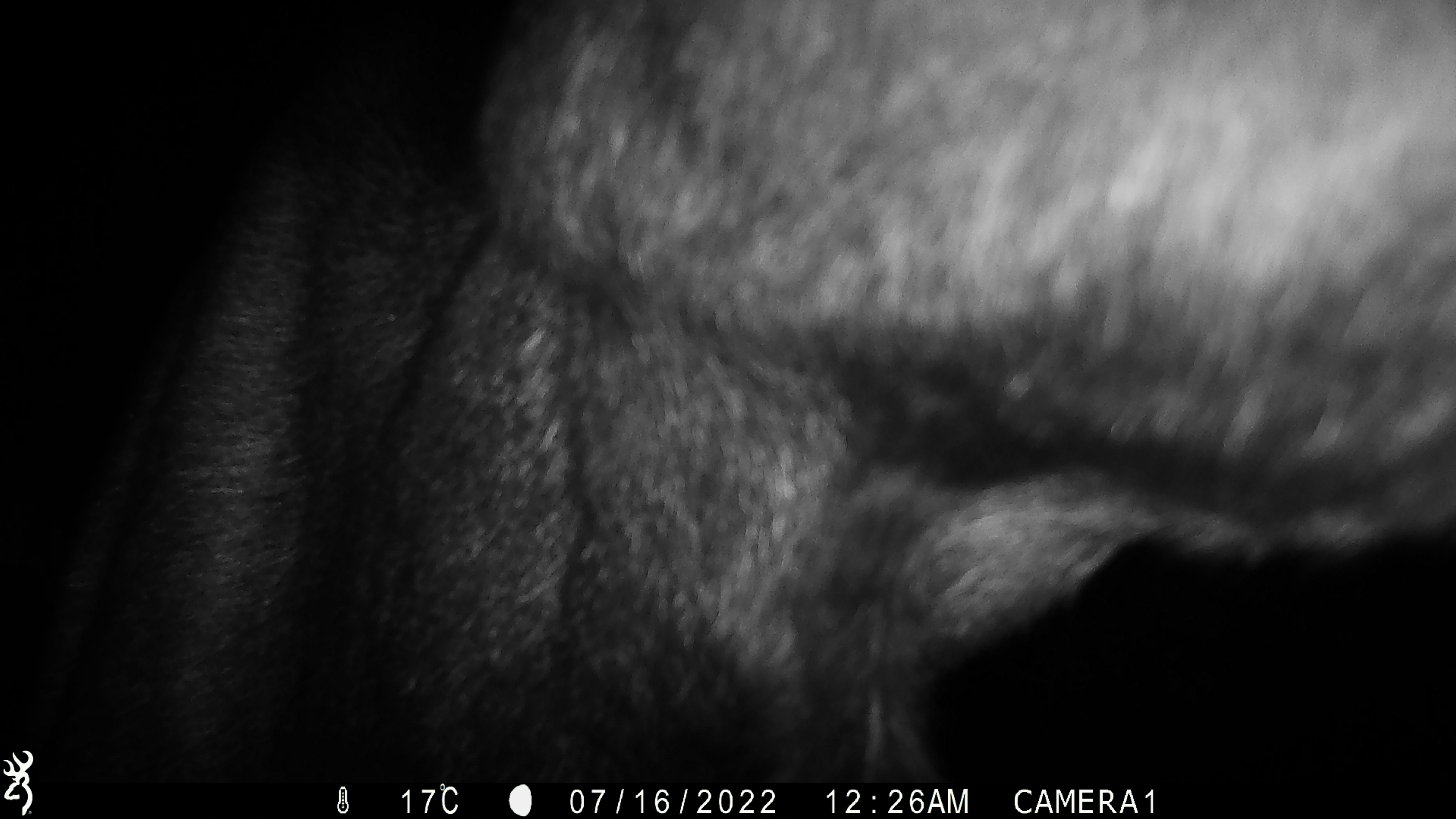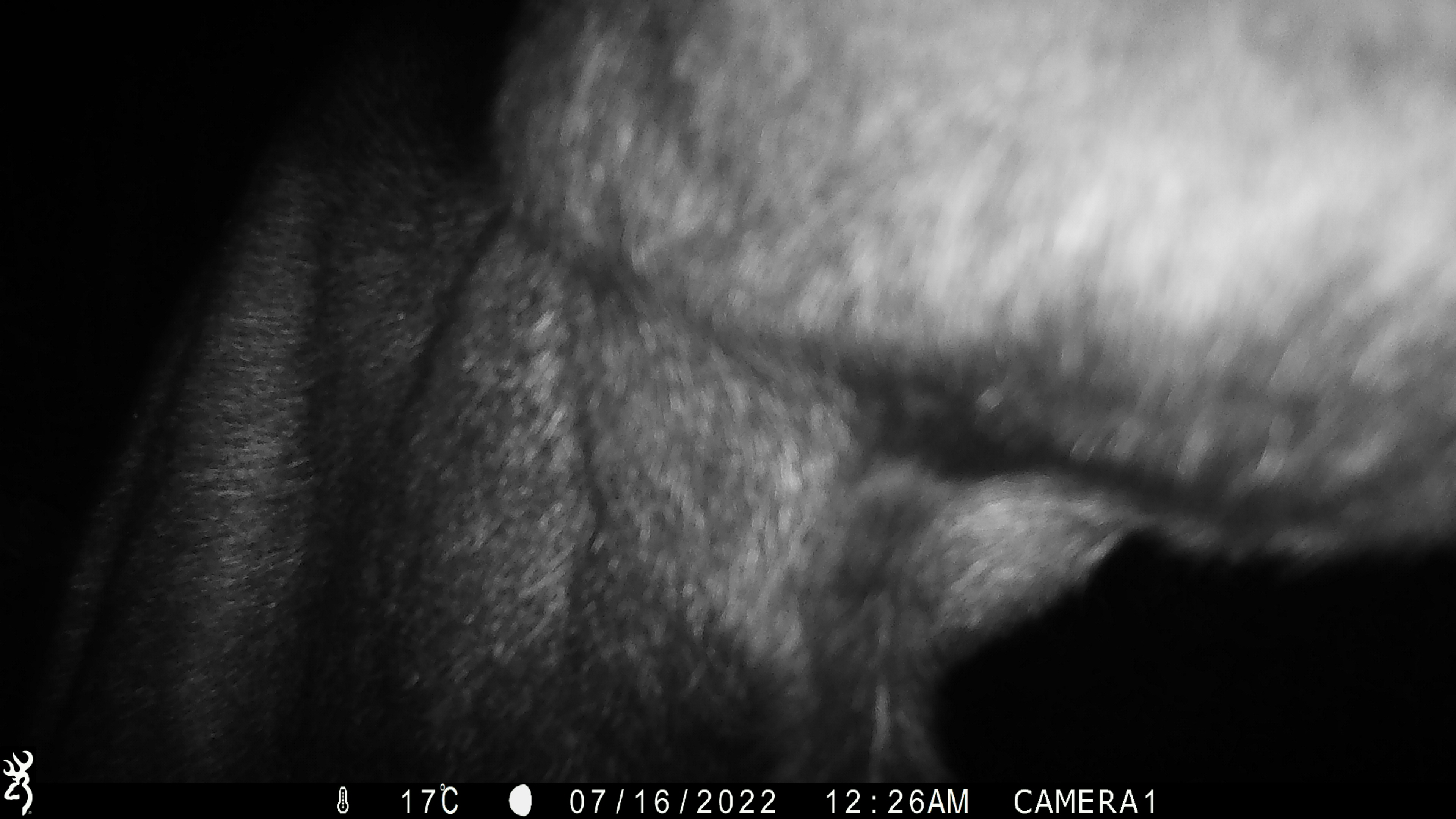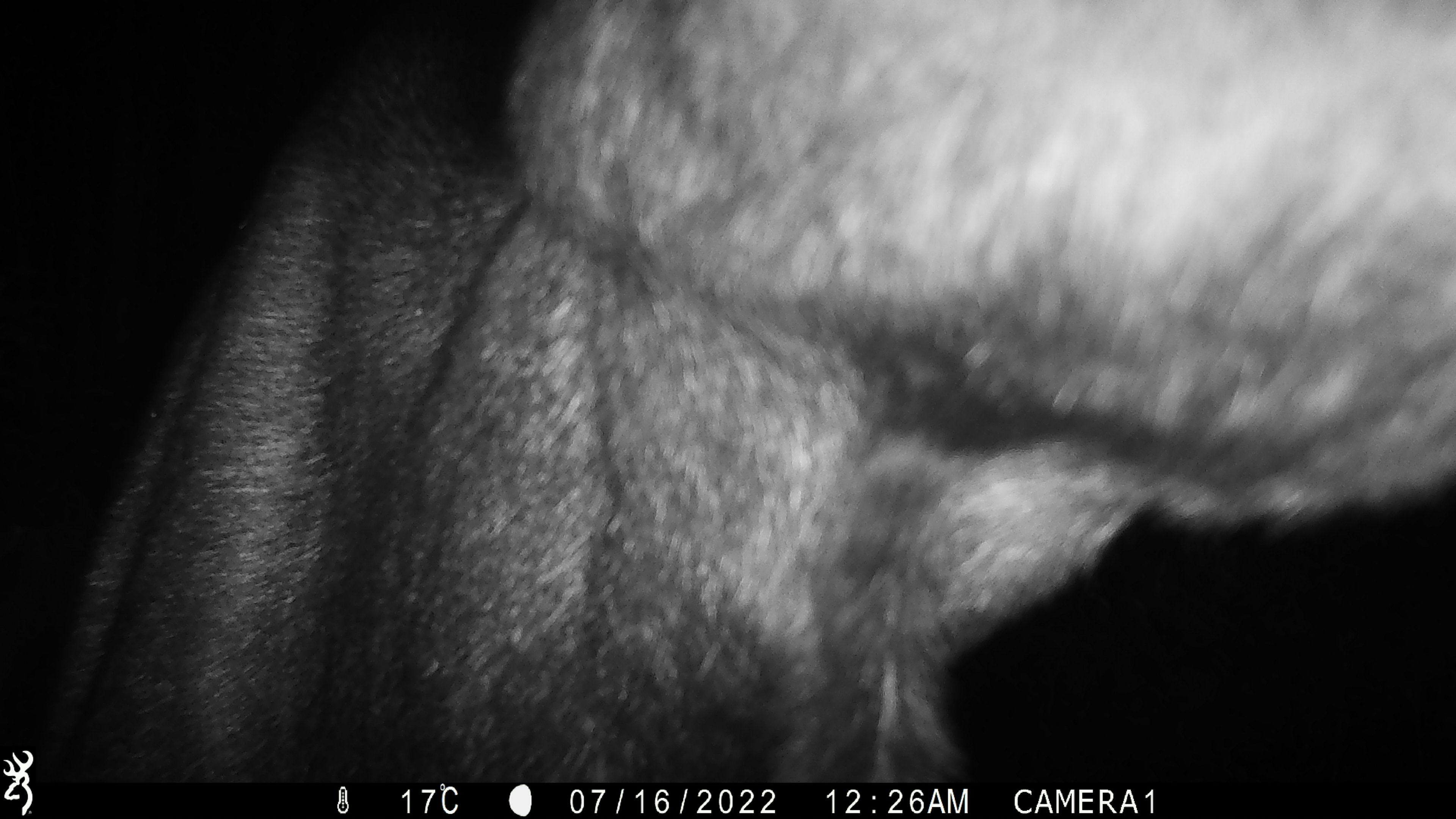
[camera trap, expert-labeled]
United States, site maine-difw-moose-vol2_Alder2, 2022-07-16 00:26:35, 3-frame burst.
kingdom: Animalia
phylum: Chordata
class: Mammalia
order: Artiodactyla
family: Cervidae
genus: Alces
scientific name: Alces alces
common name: moose